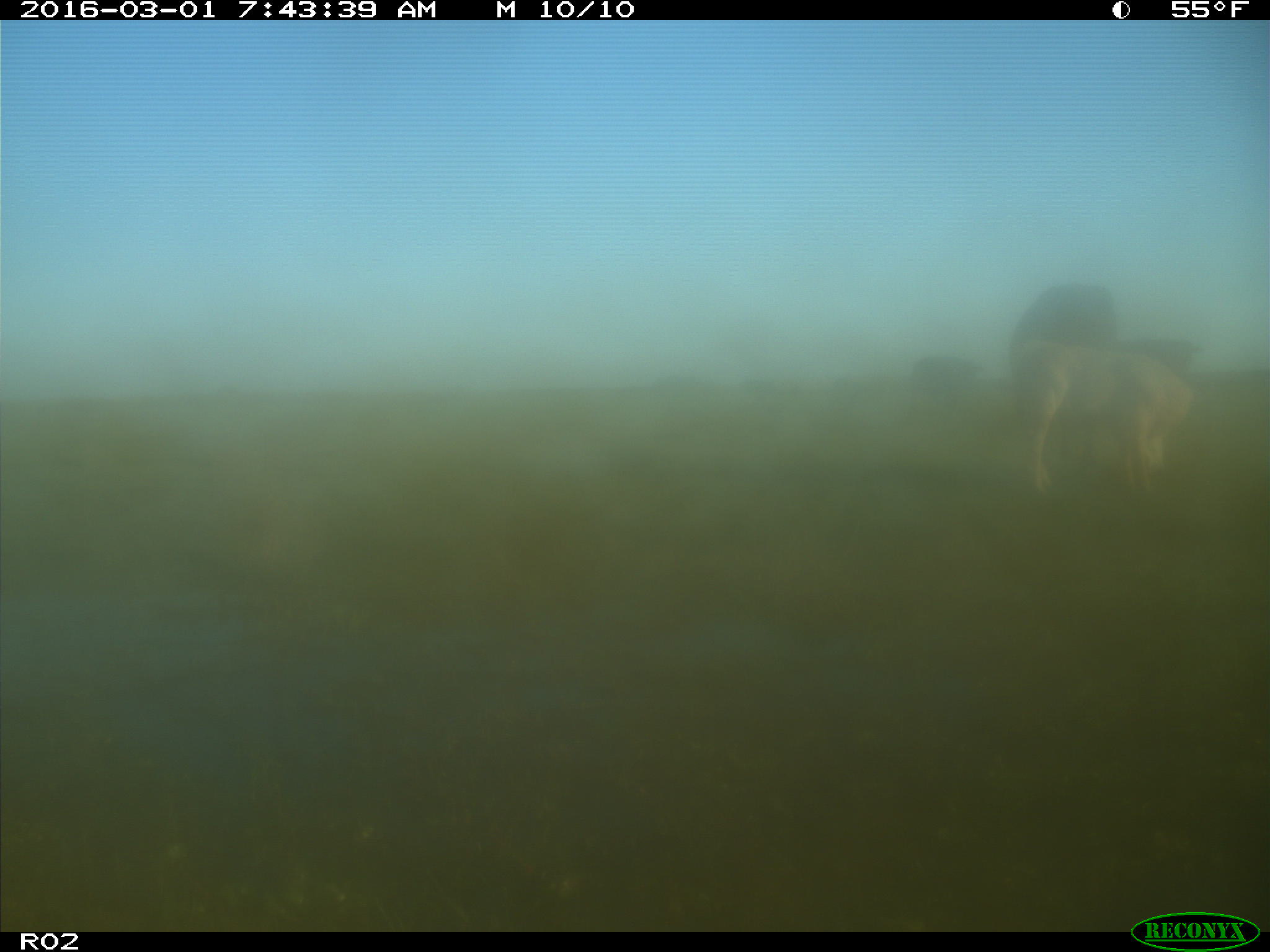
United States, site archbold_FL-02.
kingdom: Animalia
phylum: Chordata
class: Mammalia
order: Artiodactyla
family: Bovidae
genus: Bos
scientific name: Bos taurus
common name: domestic cow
Bos taurus (domestic cow).